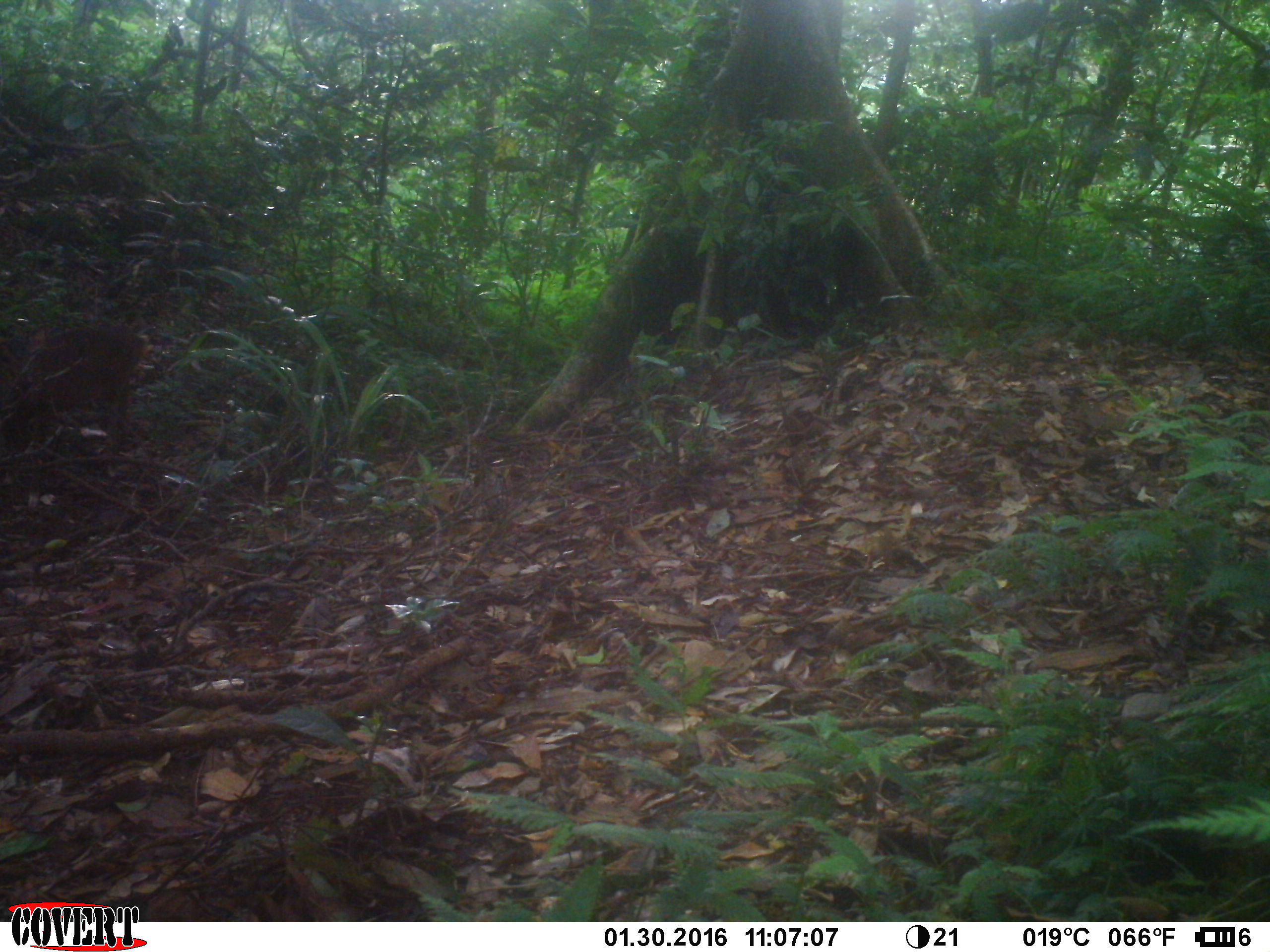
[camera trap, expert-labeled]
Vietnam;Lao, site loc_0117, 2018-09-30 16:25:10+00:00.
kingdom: Animalia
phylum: Chordata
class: Mammalia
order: Artiodactyla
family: Cervidae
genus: Muntiacus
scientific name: Muntiacus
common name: muntjacs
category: unidentified muntjac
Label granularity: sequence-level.